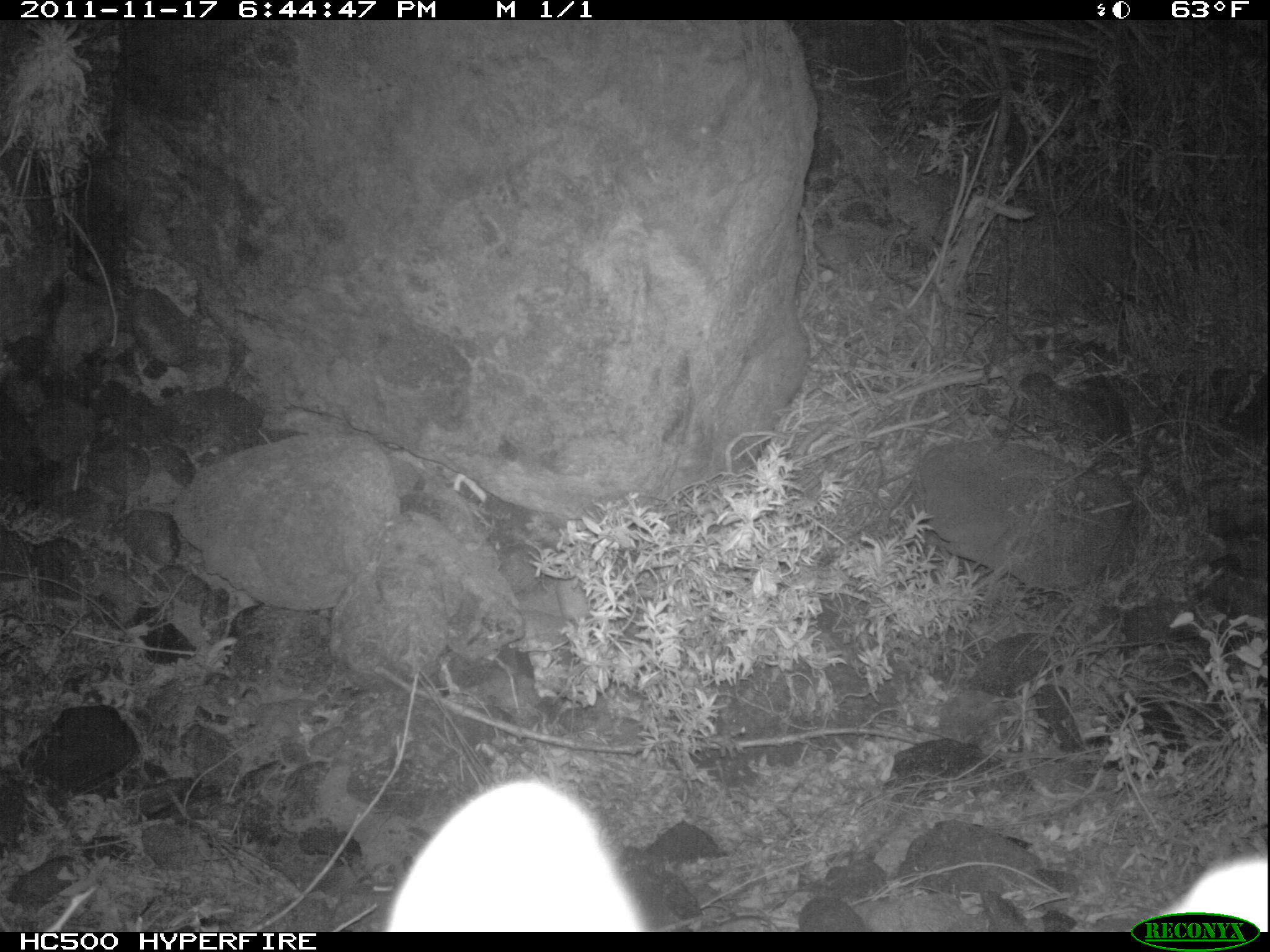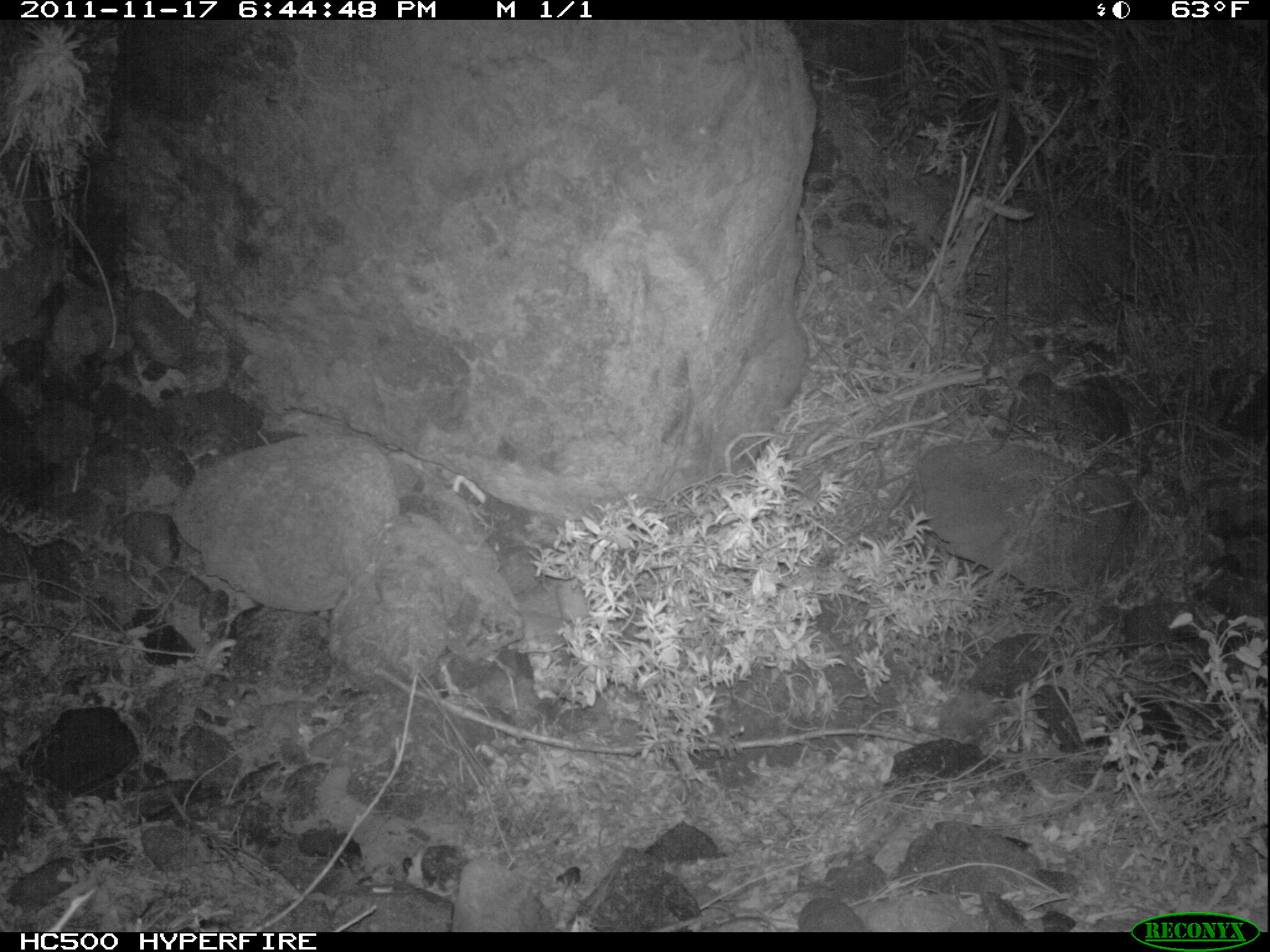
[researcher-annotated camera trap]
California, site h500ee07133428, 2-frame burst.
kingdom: Animalia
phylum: Chordata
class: Mammalia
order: Carnivora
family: Canidae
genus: Urocyon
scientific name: Urocyon littoralis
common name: island fox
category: fox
Fox (island fox) (Urocyon littoralis).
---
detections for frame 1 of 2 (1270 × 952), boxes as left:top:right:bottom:
fox: 383:777:1269:932